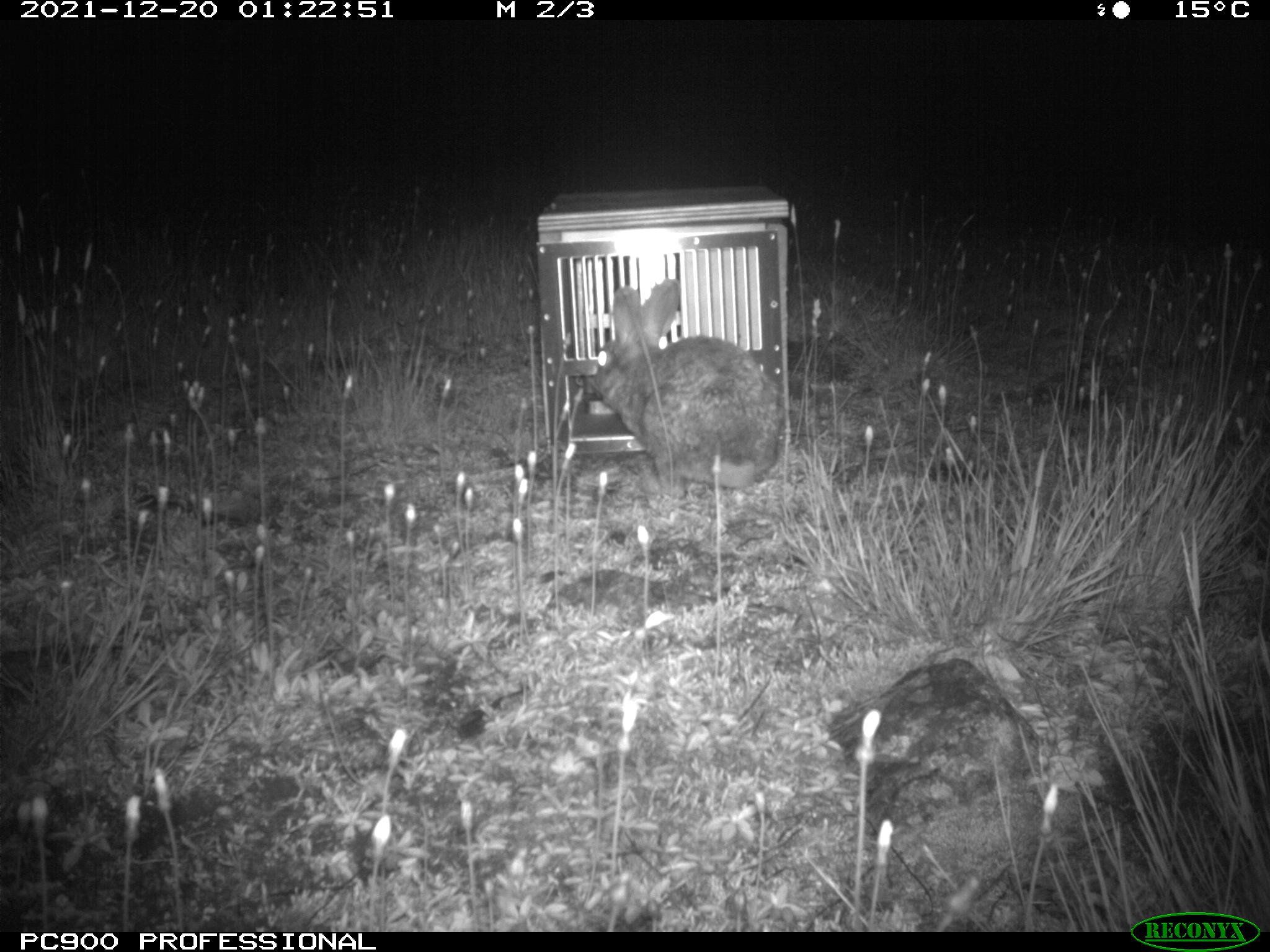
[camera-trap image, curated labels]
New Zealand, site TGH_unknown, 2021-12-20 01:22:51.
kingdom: Animalia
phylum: Chordata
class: Mammalia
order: Lagomorpha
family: Leporidae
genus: Oryctolagus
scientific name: Oryctolagus cuniculus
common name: european rabbit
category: rabbit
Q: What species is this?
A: Rabbit (european rabbit) (Oryctolagus cuniculus).